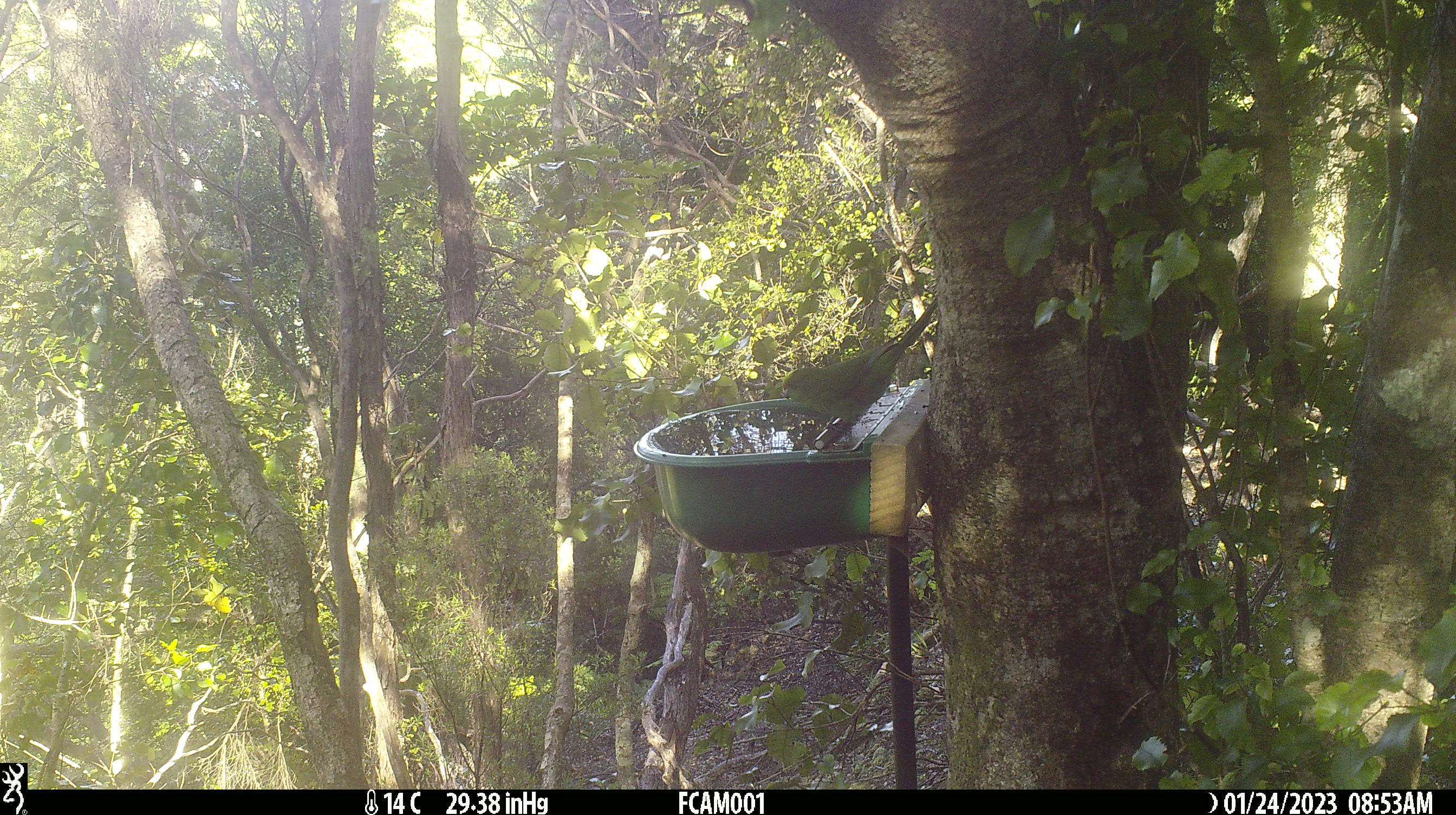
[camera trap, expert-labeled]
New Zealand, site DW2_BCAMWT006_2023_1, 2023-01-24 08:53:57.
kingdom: Animalia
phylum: Chordata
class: Aves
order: Psittaciformes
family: Psittaculidae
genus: Cyanoramphus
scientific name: Cyanoramphus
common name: parakeet